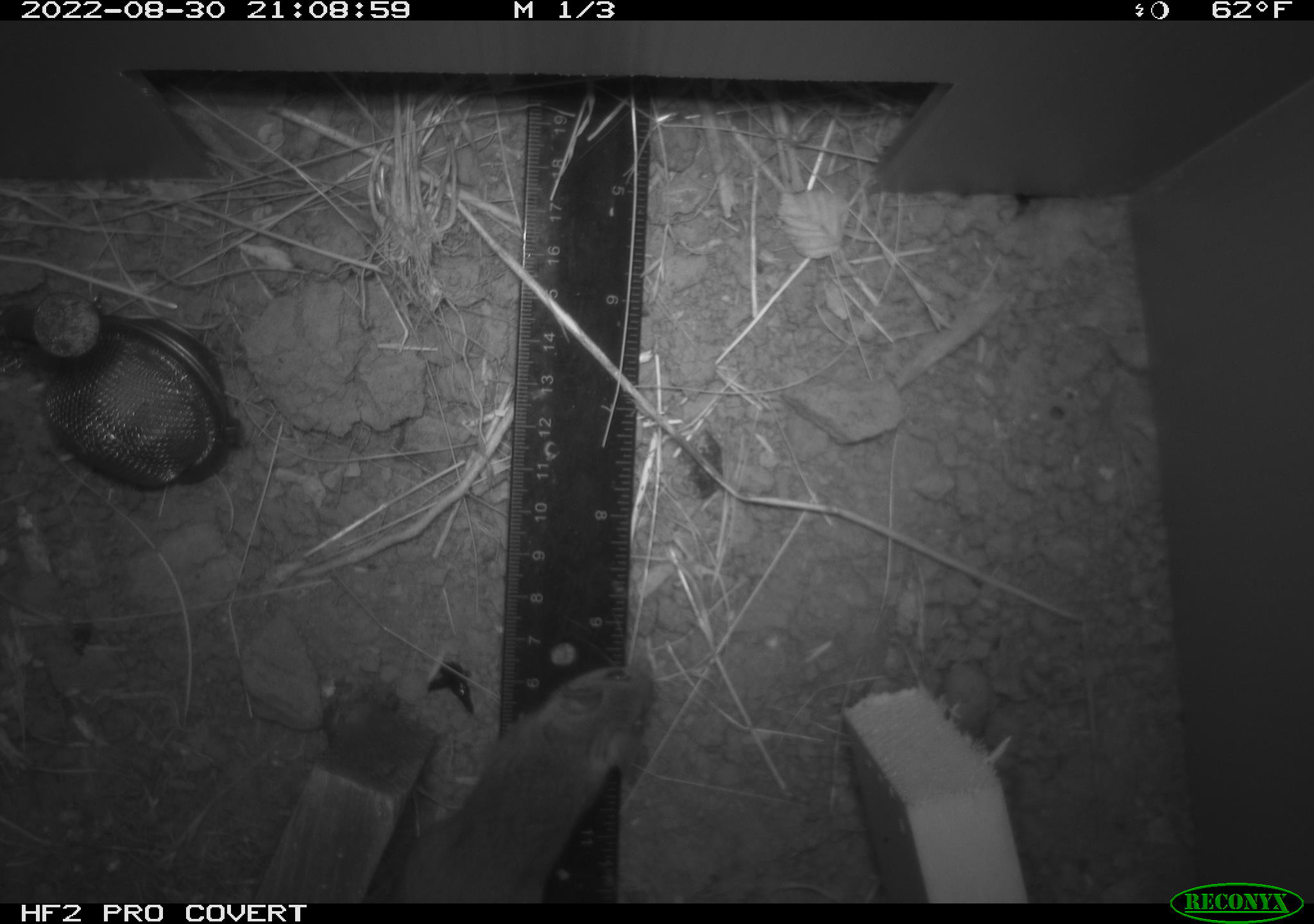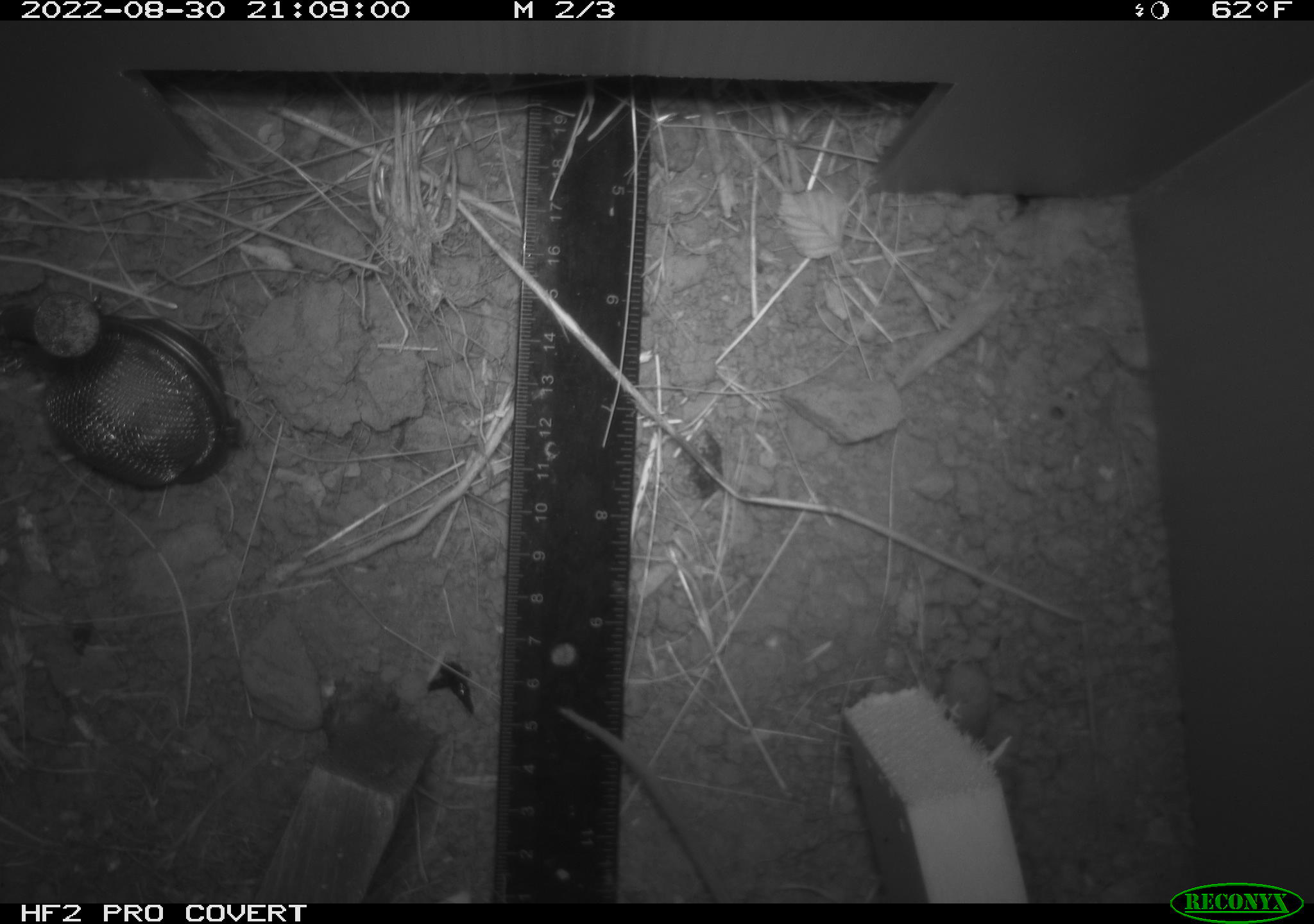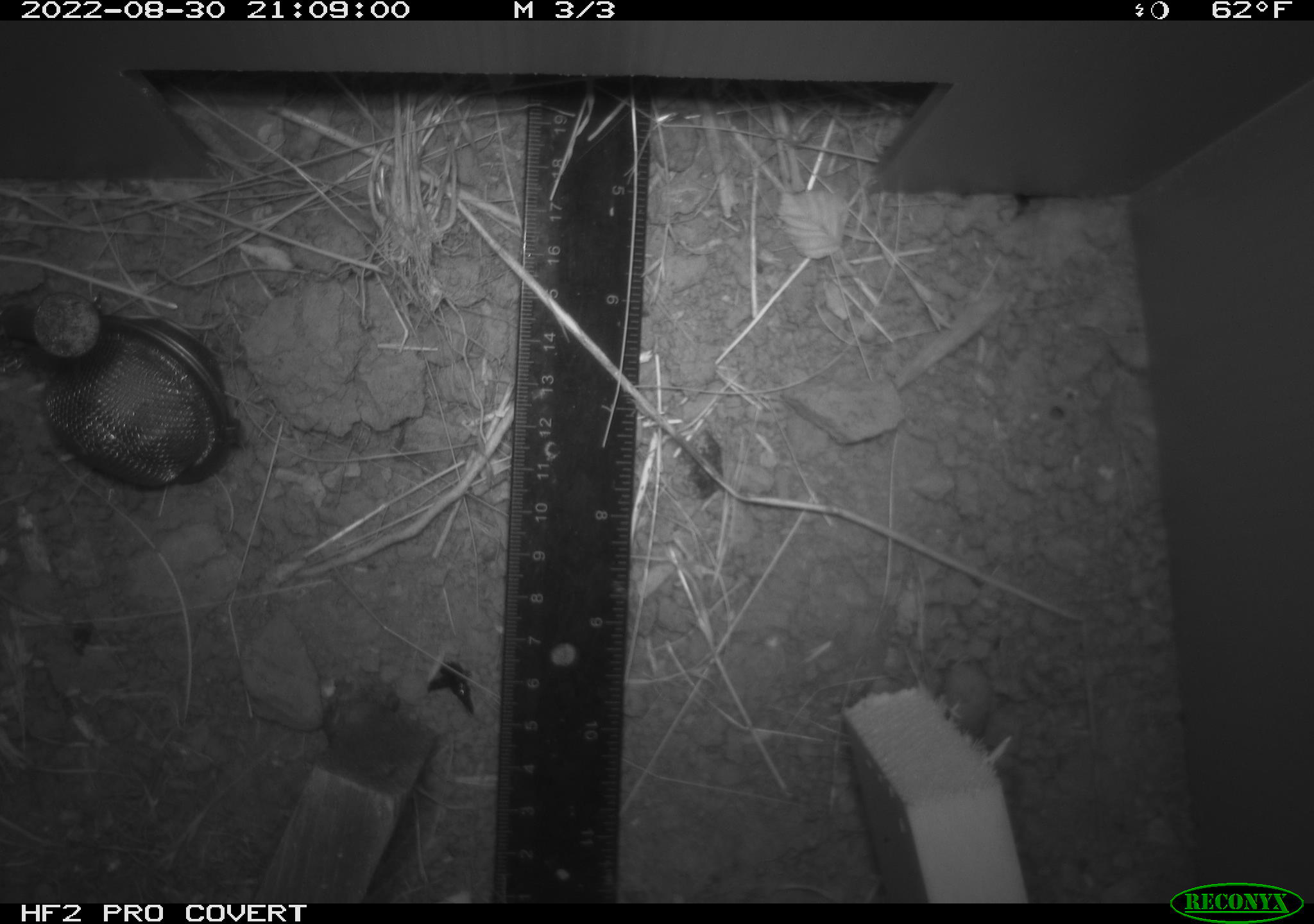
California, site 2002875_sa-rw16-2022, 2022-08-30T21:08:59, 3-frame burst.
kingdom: Animalia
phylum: Chordata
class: Mammalia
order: Rodentia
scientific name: Rodentia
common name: rodent